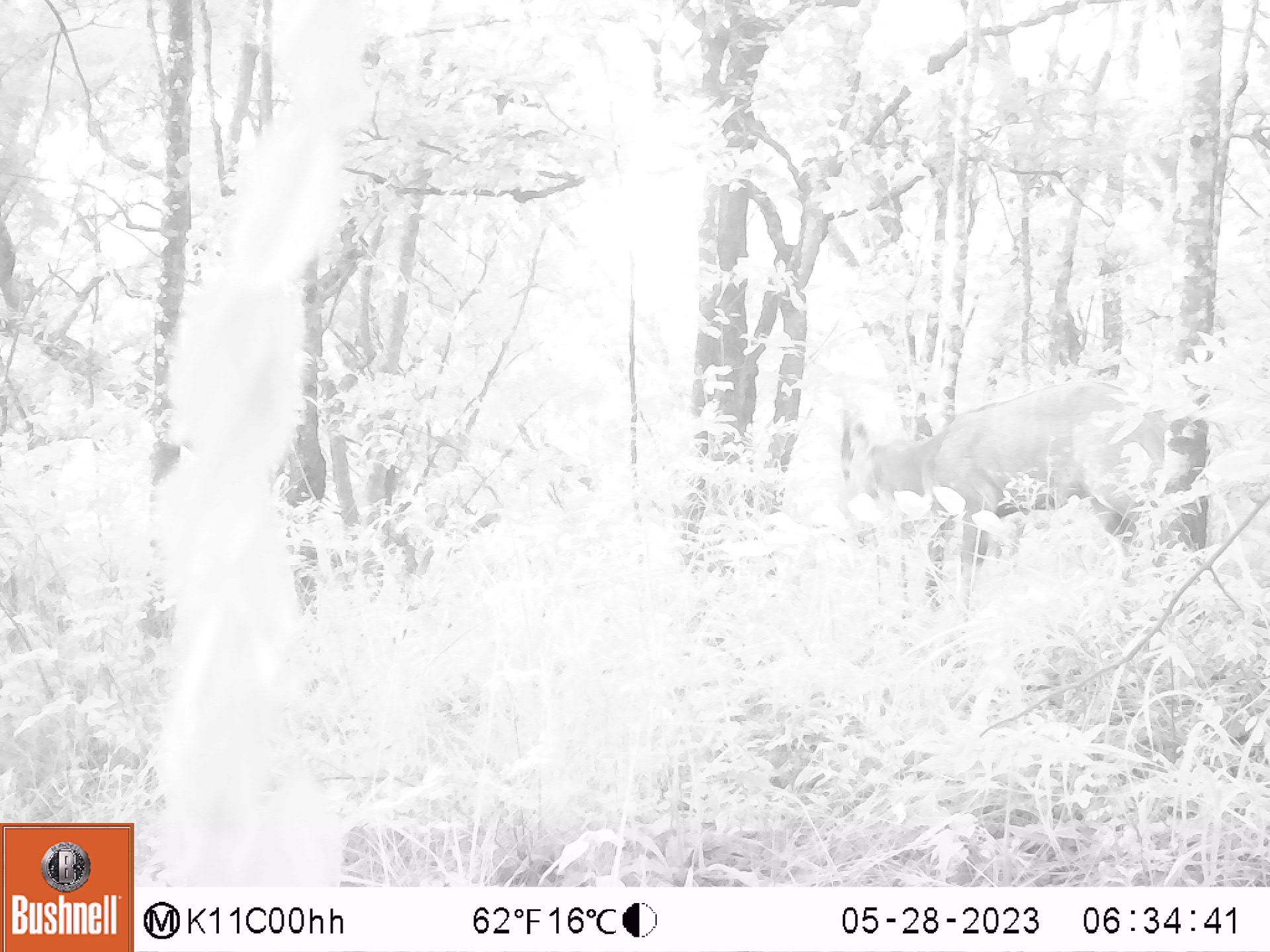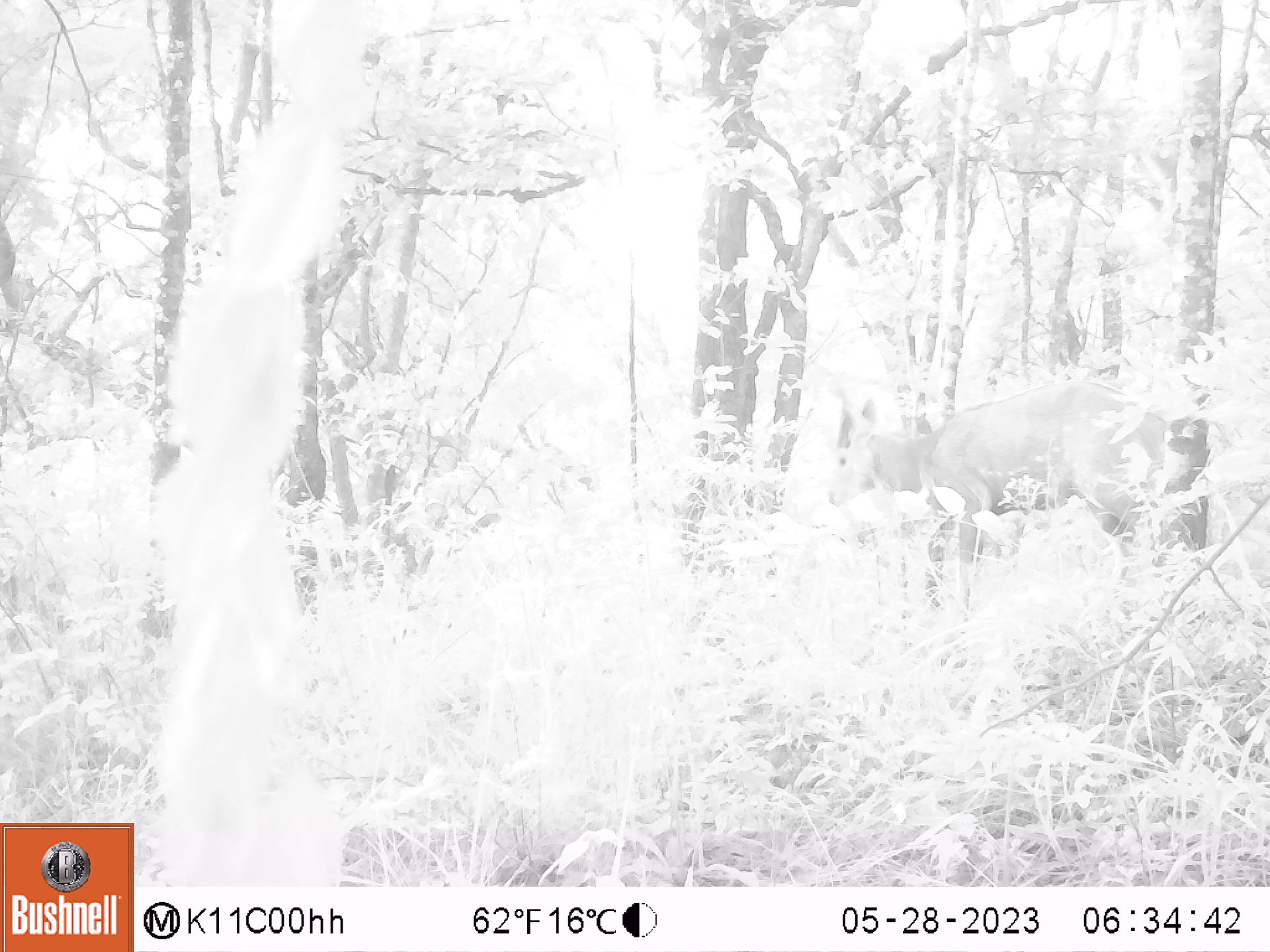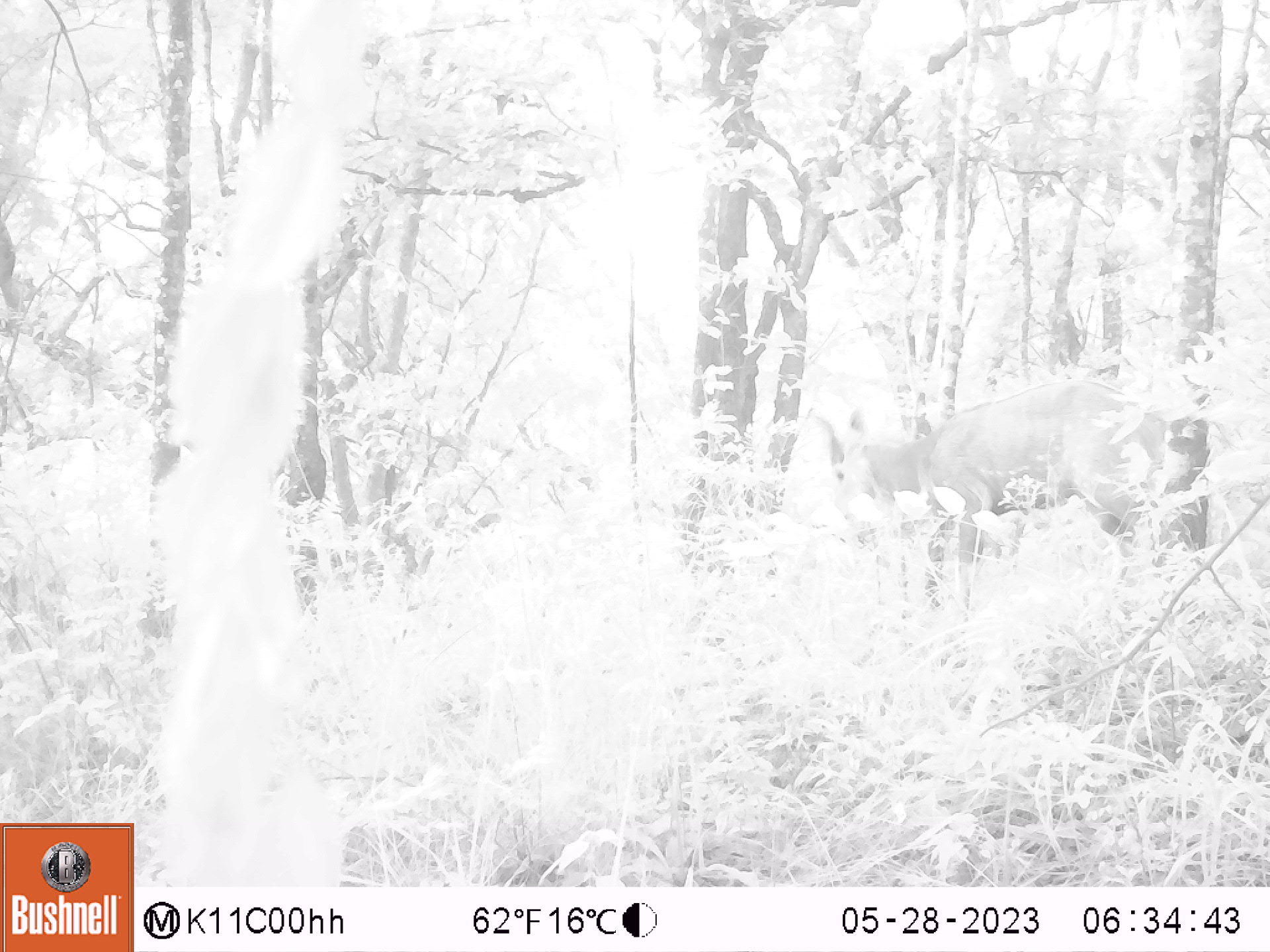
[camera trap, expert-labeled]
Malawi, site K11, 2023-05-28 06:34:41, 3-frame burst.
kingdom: Animalia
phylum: Chordata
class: Mammalia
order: Artiodactyla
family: Bovidae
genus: Tragelaphus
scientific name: Tragelaphus sylvaticus sylvaticus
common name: cape bushbuck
Cape bushbuck (Tragelaphus sylvaticus sylvaticus), count 1.